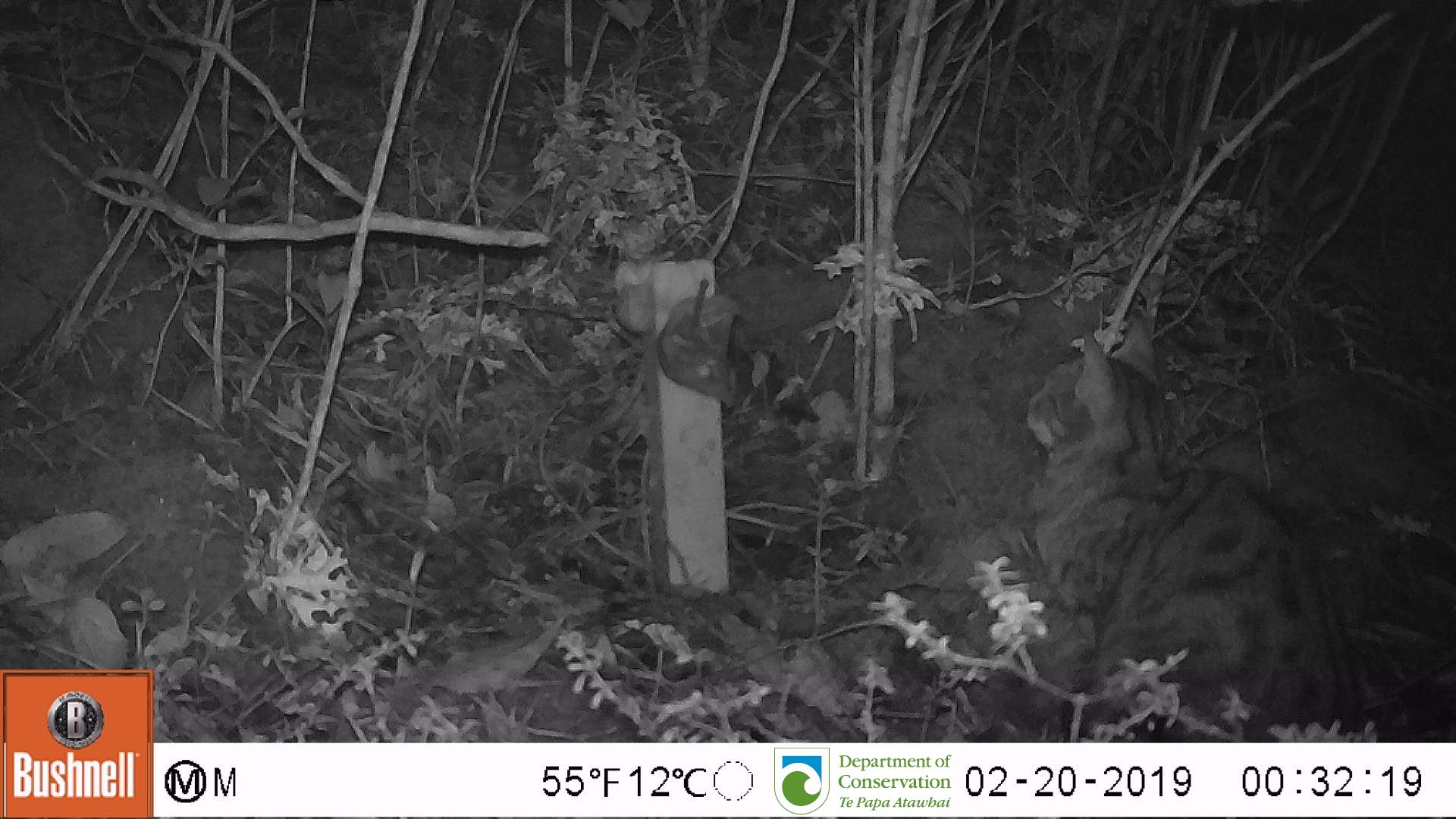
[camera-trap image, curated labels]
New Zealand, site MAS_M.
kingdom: Animalia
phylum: Chordata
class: Mammalia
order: Carnivora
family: Felidae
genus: Felis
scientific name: Felis catus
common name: domestic cat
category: cat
Cat (domestic cat) (Felis catus).